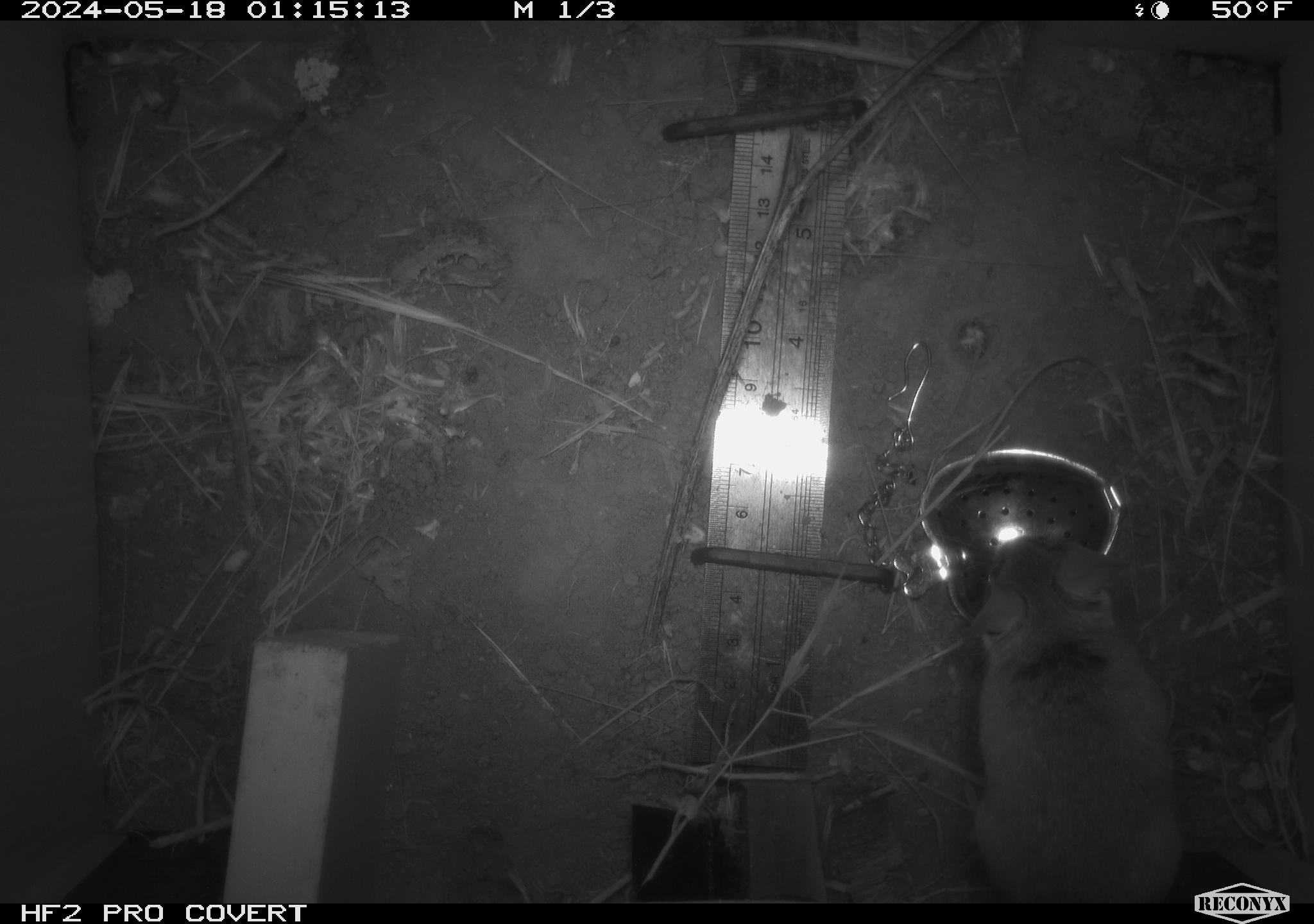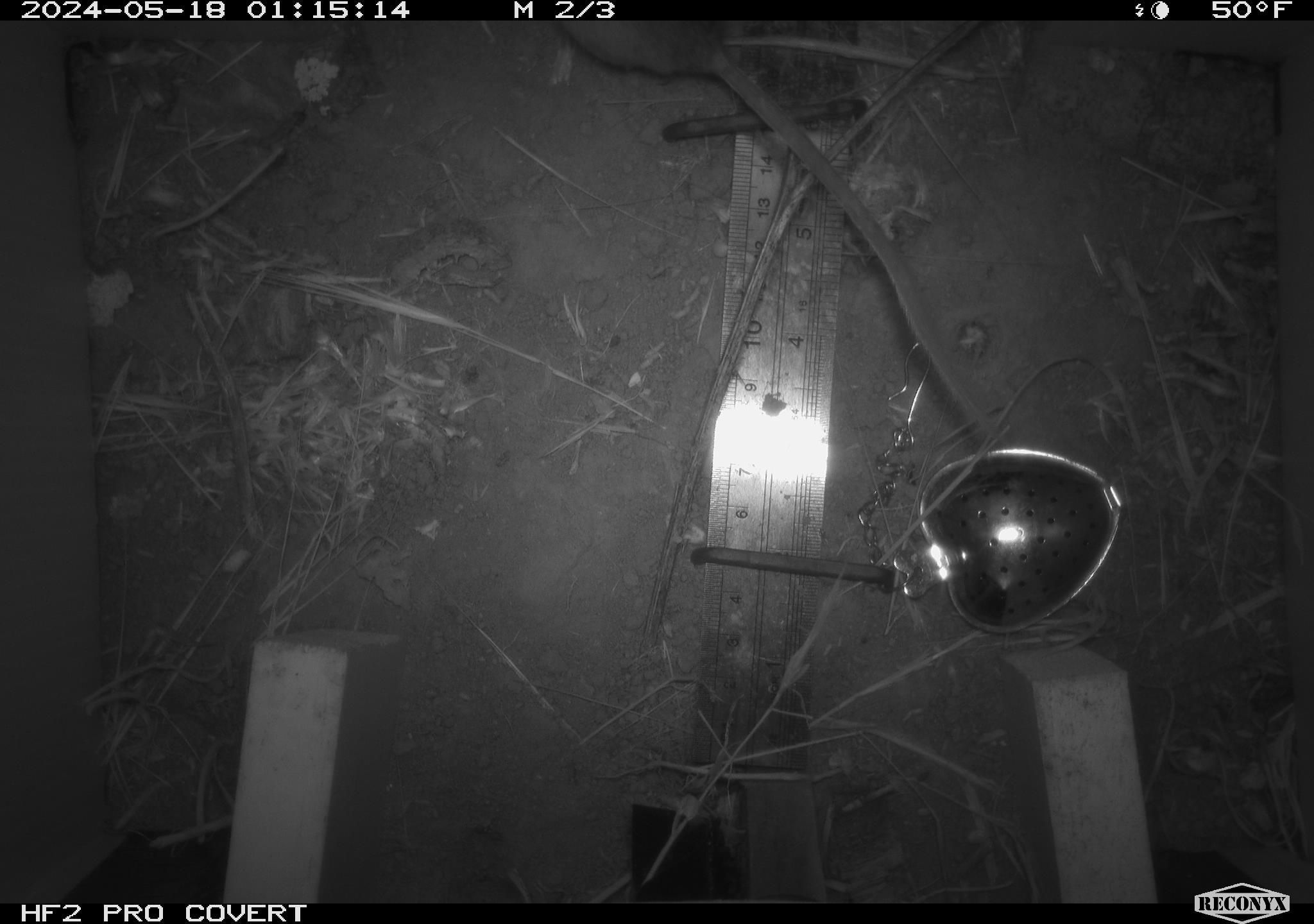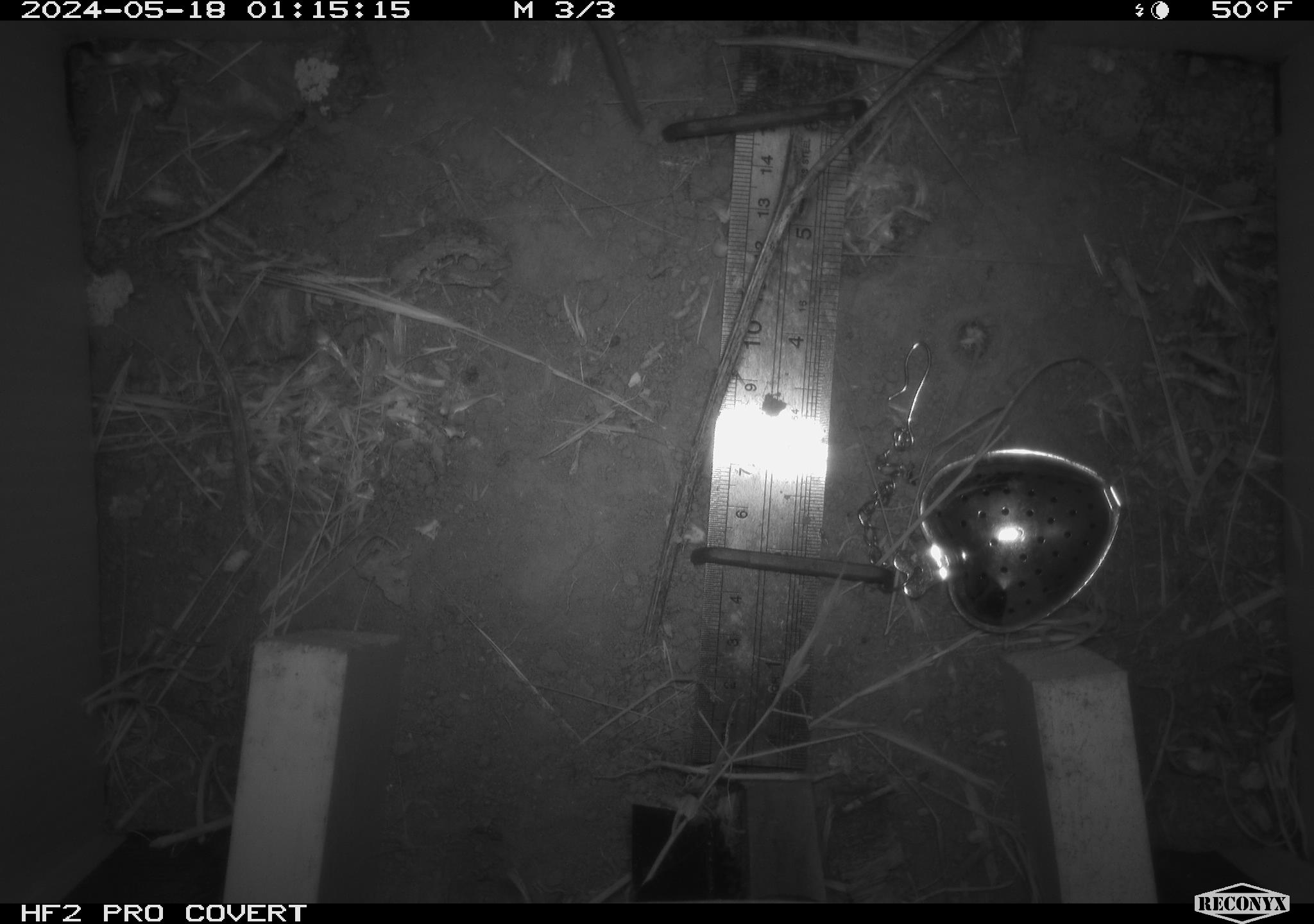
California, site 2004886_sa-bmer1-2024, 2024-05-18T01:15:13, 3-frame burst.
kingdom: Animalia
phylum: Chordata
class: Mammalia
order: Rodentia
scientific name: Rodentia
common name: mouse species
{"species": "mouse species (Rodentia)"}